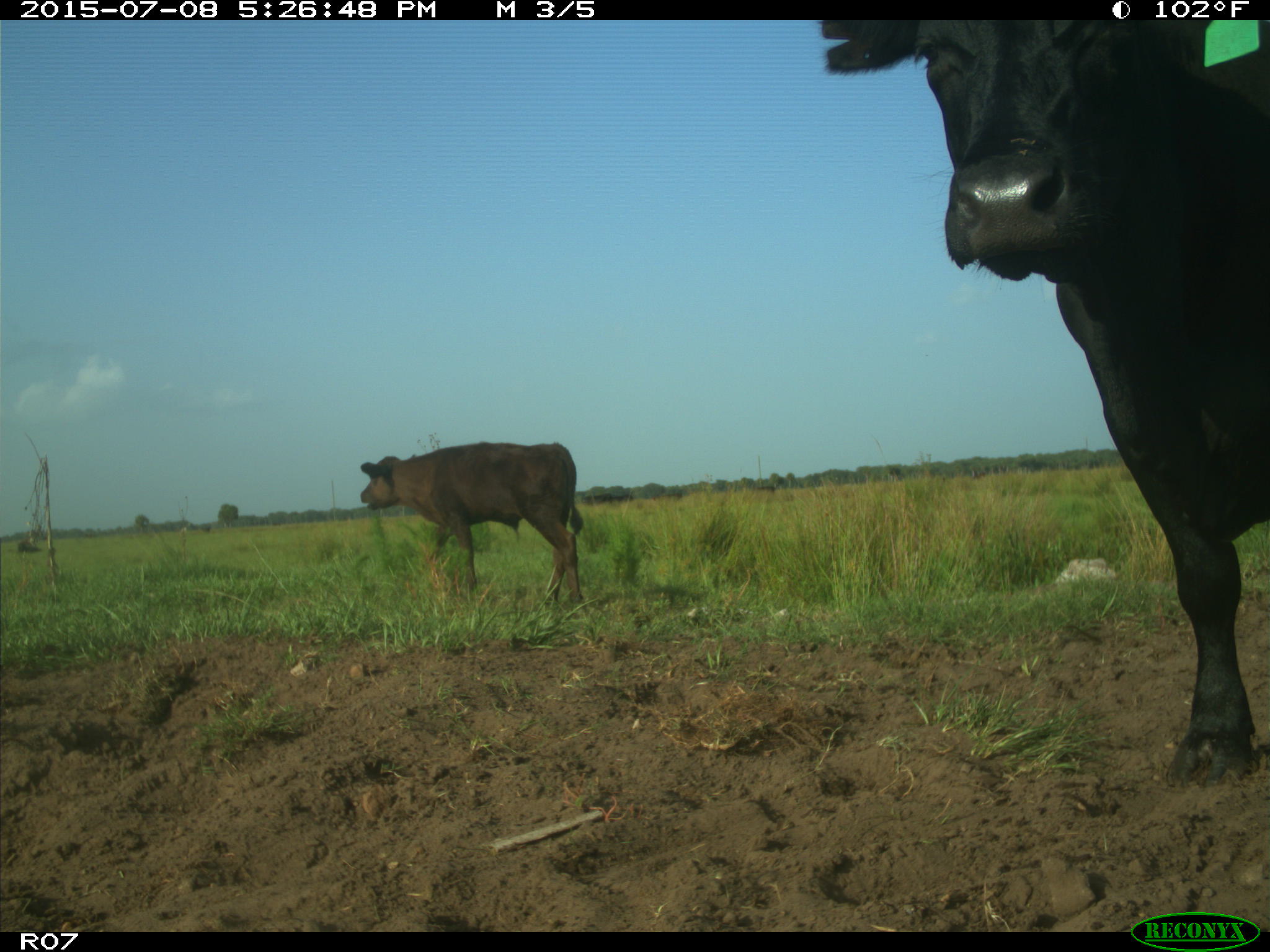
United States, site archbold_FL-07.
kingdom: Animalia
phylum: Chordata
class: Mammalia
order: Artiodactyla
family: Bovidae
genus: Bos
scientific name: Bos taurus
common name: domestic cow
Bos taurus (domestic cow).